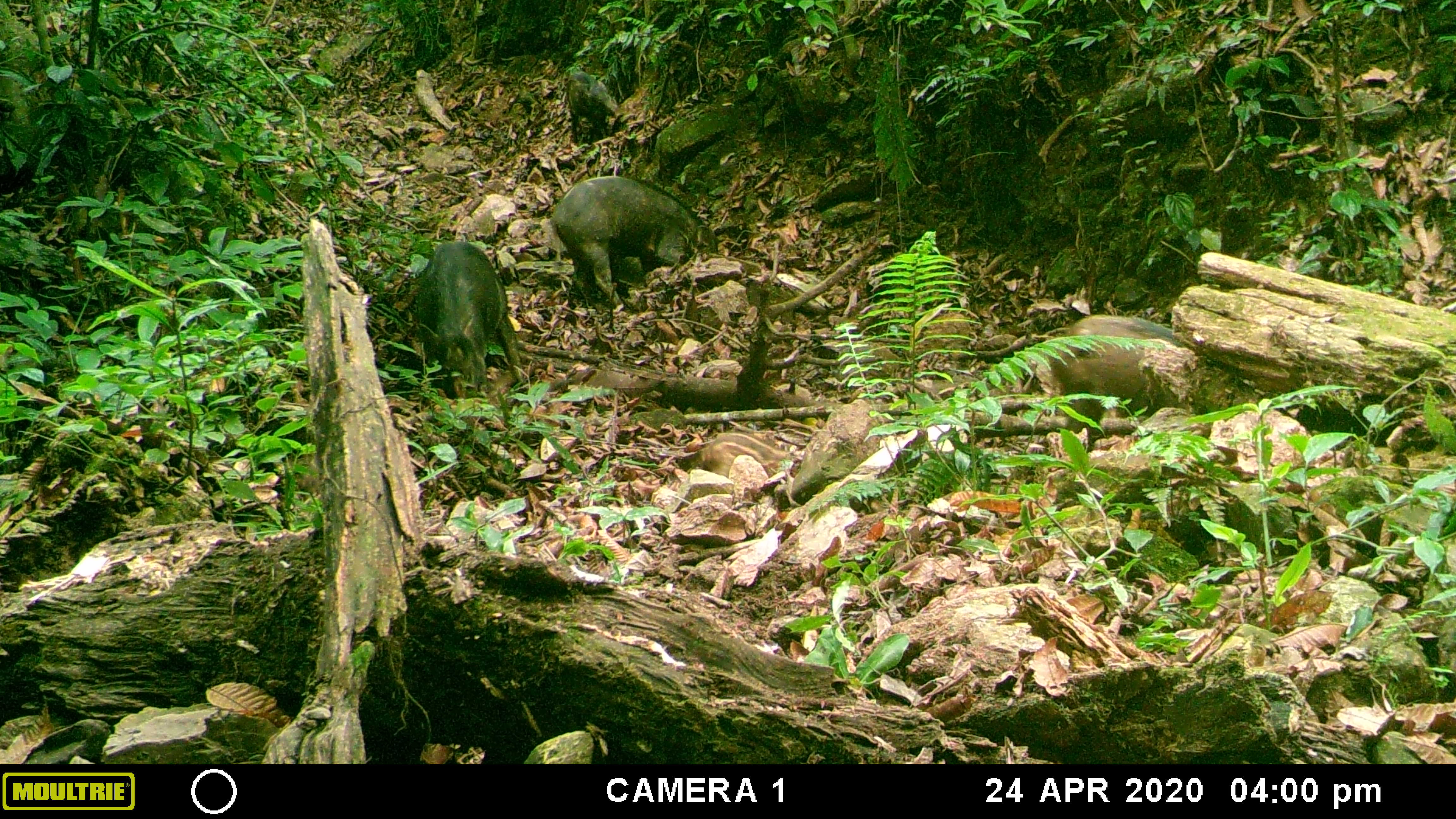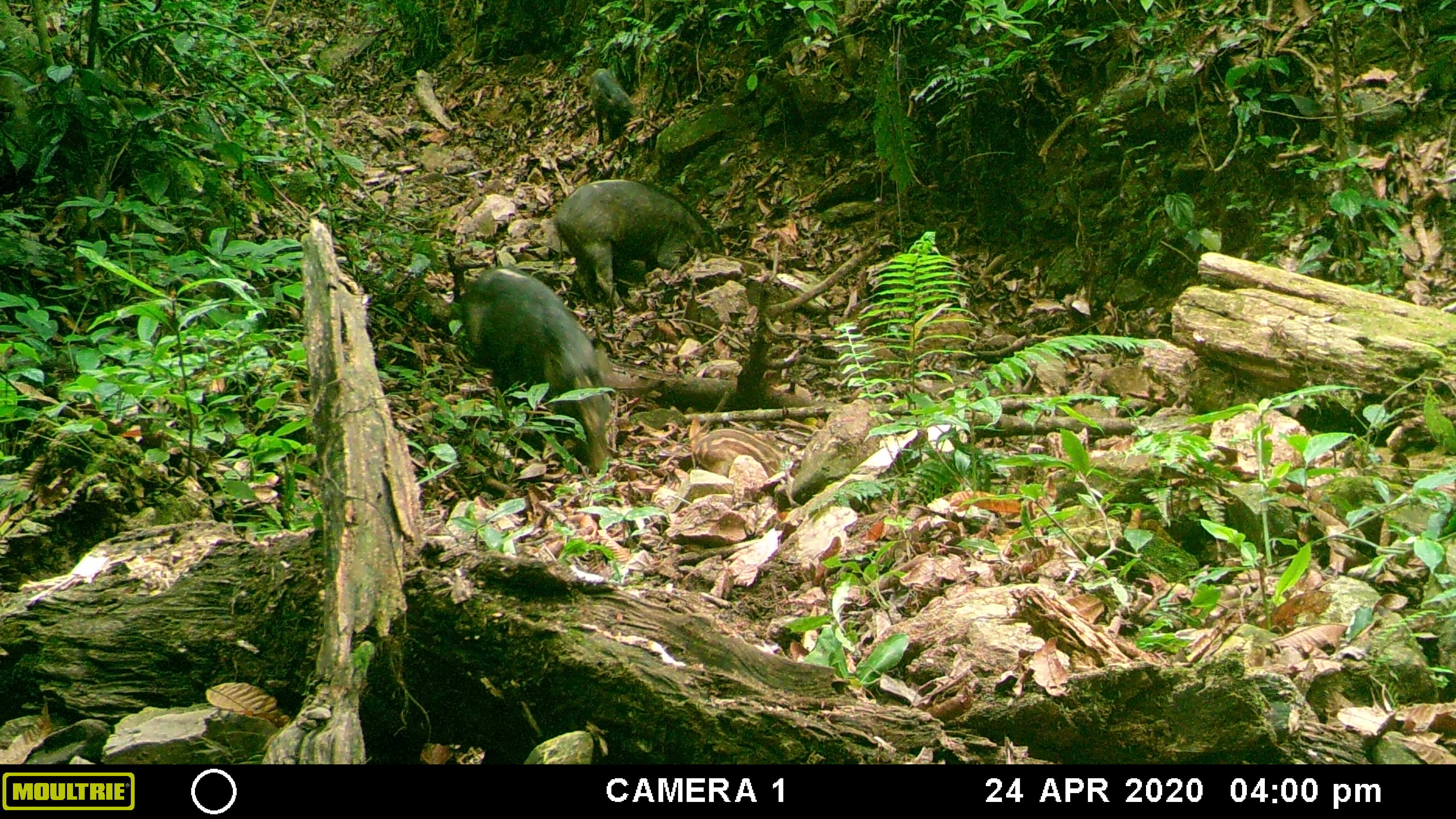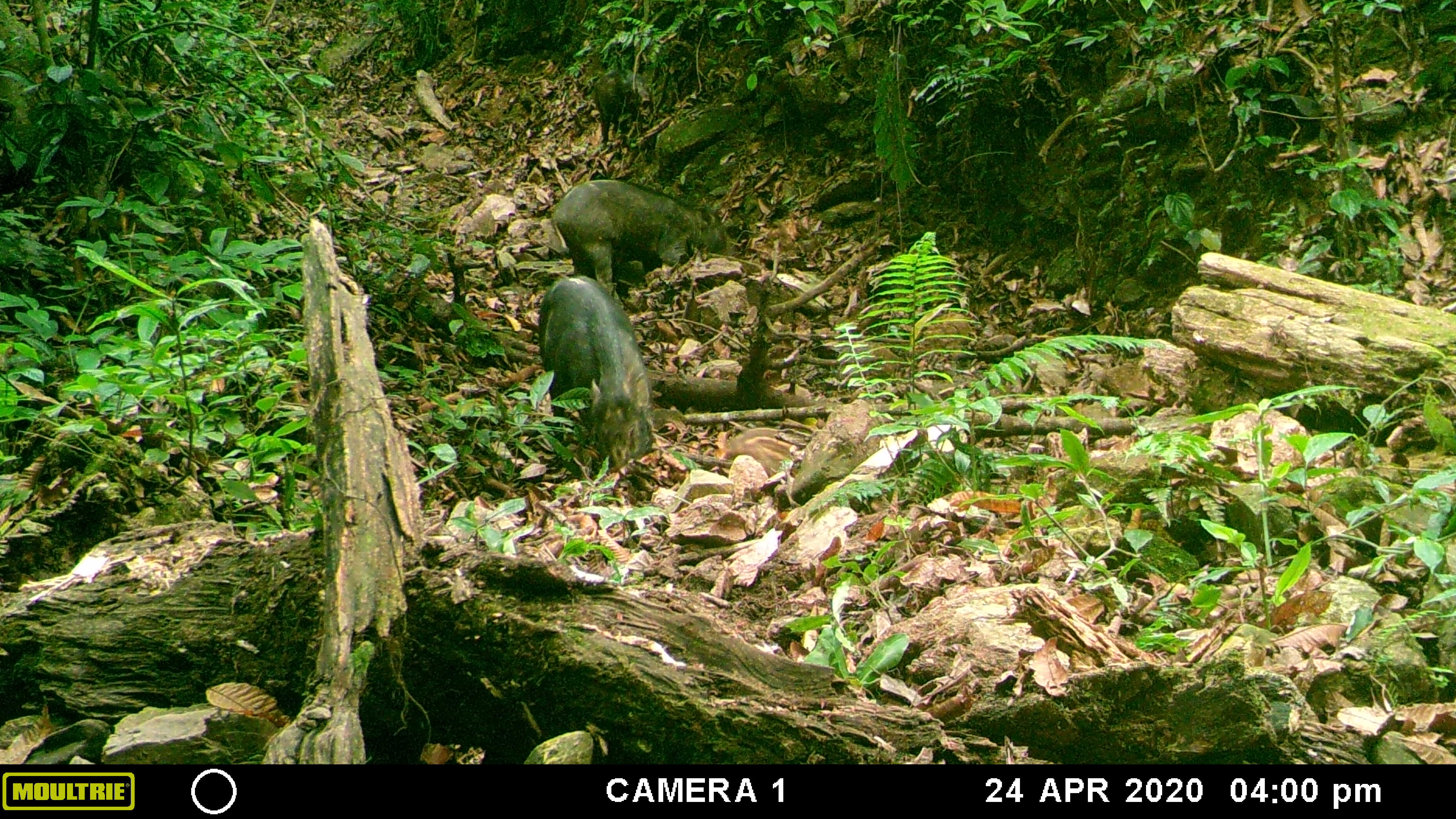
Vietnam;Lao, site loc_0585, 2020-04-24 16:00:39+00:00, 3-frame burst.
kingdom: Animalia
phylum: Chordata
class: Mammalia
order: Artiodactyla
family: Suidae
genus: Sus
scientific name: Sus scrofa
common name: eurasian wild pig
Eurasian wild pig (Sus scrofa). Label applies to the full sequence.